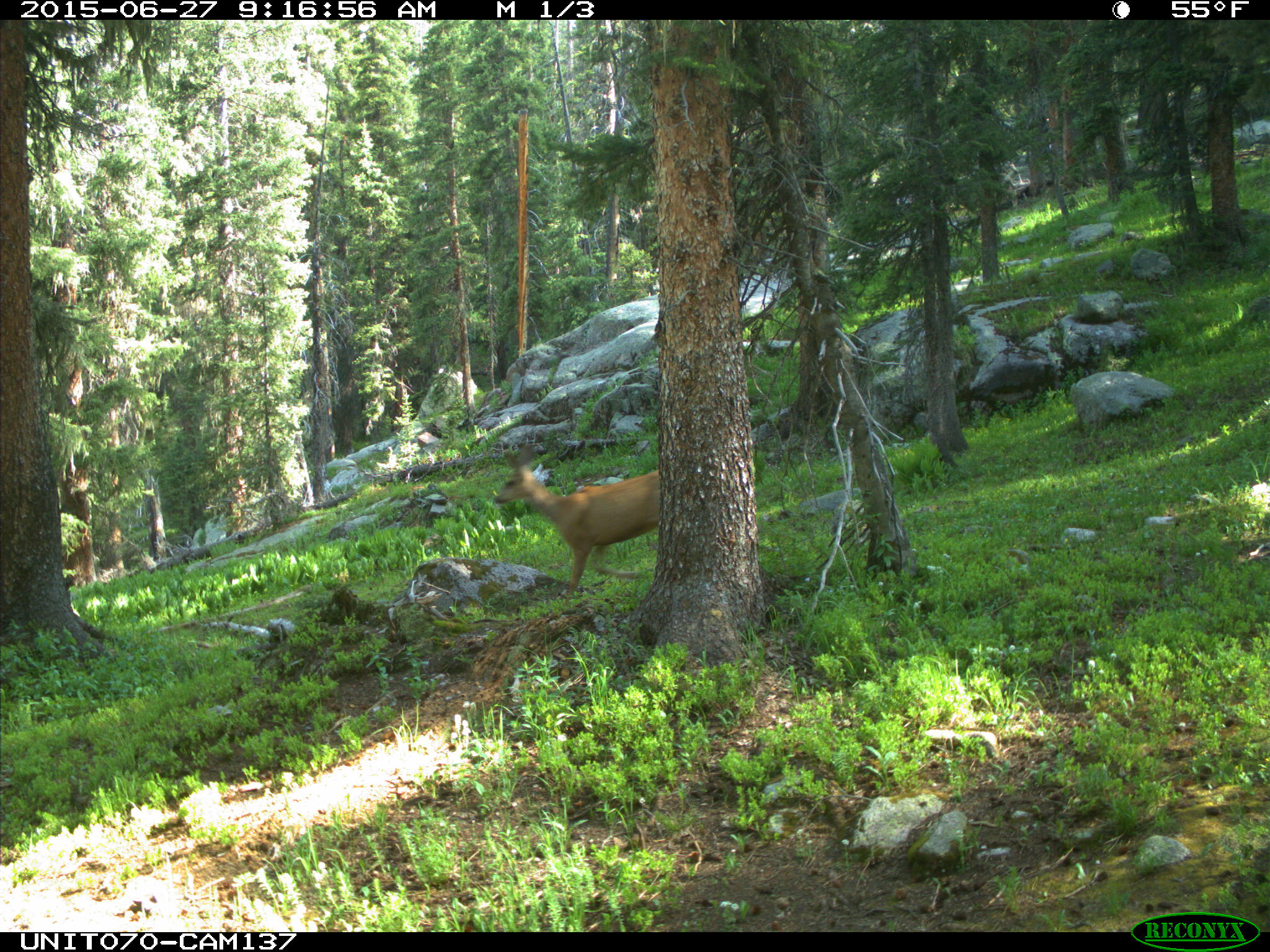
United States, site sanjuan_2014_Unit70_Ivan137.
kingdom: Animalia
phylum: Chordata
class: Mammalia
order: Artiodactyla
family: Cervidae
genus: Odocoileus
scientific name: Odocoileus hemionus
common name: mule deer